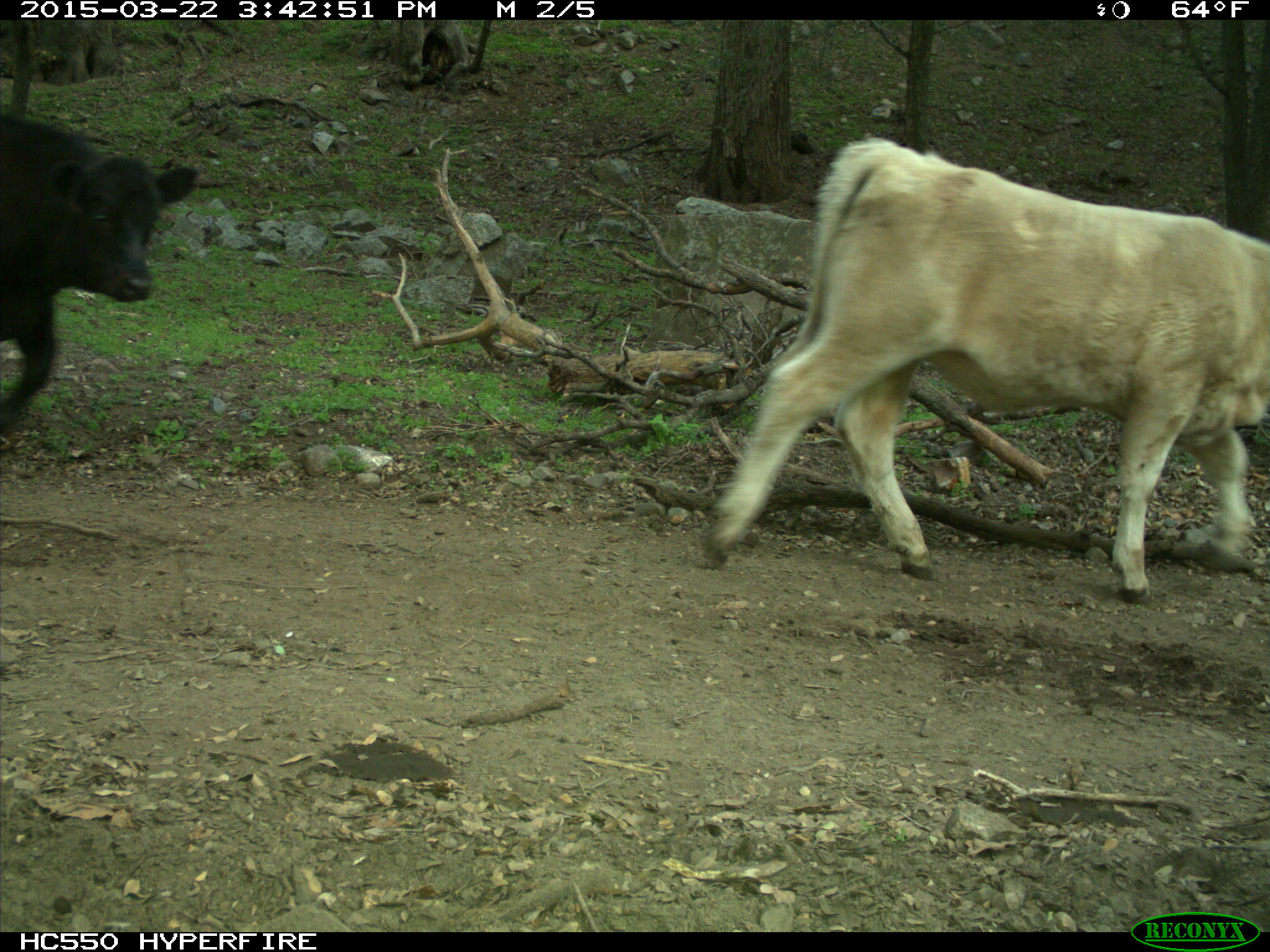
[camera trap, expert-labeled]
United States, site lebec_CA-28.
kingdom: Animalia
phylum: Chordata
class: Mammalia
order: Artiodactyla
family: Bovidae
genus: Bos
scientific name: Bos taurus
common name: domestic cow